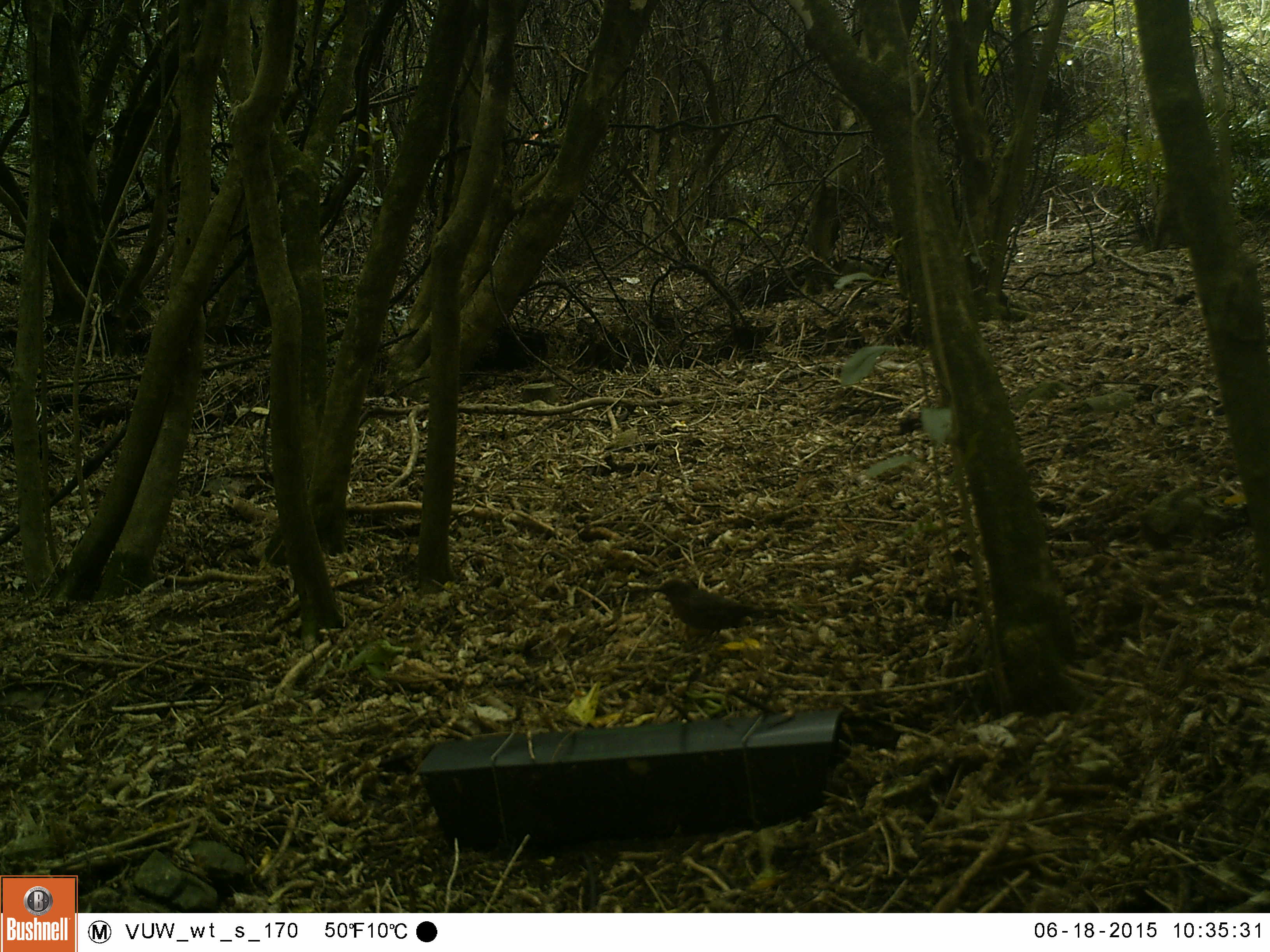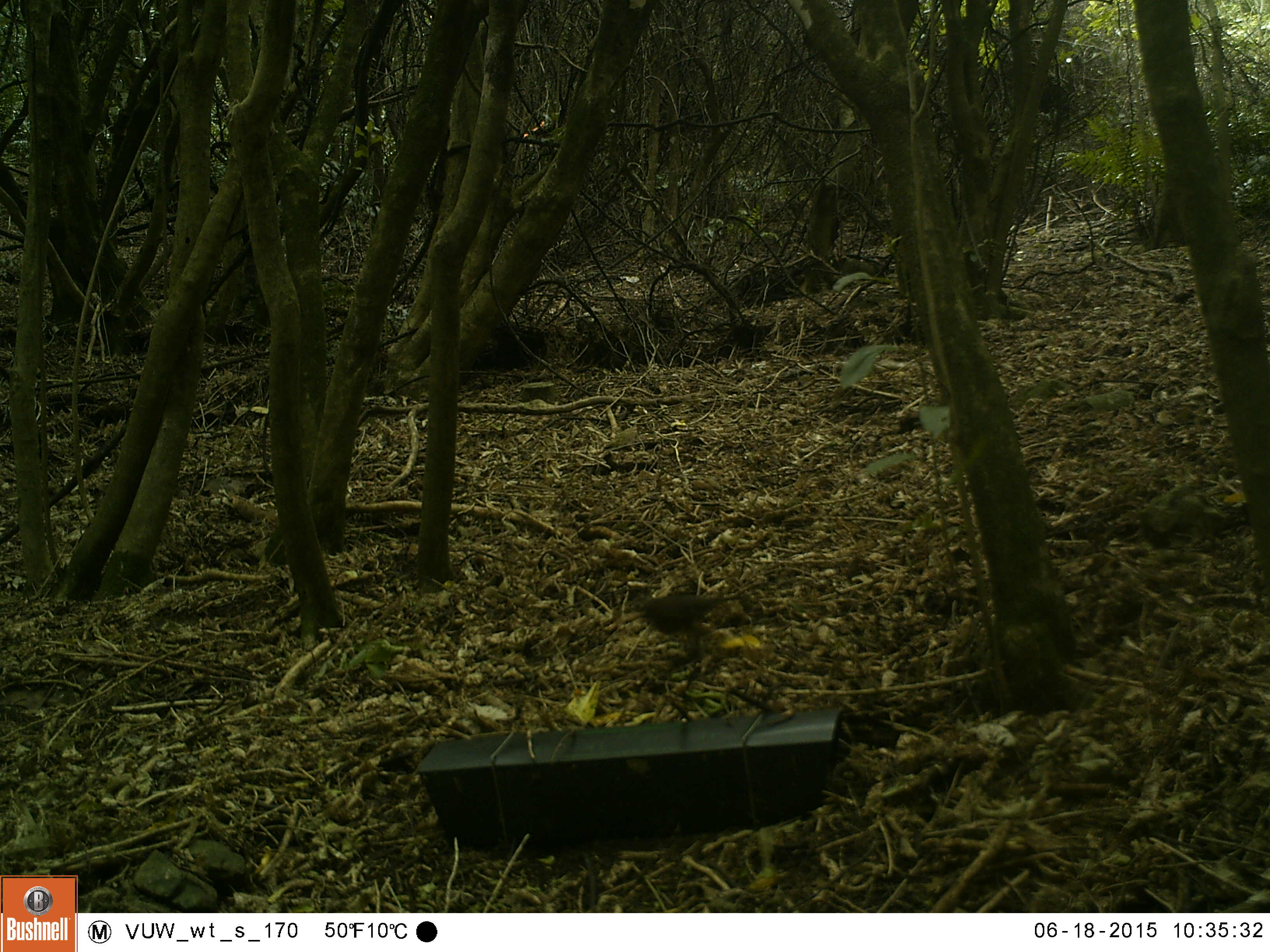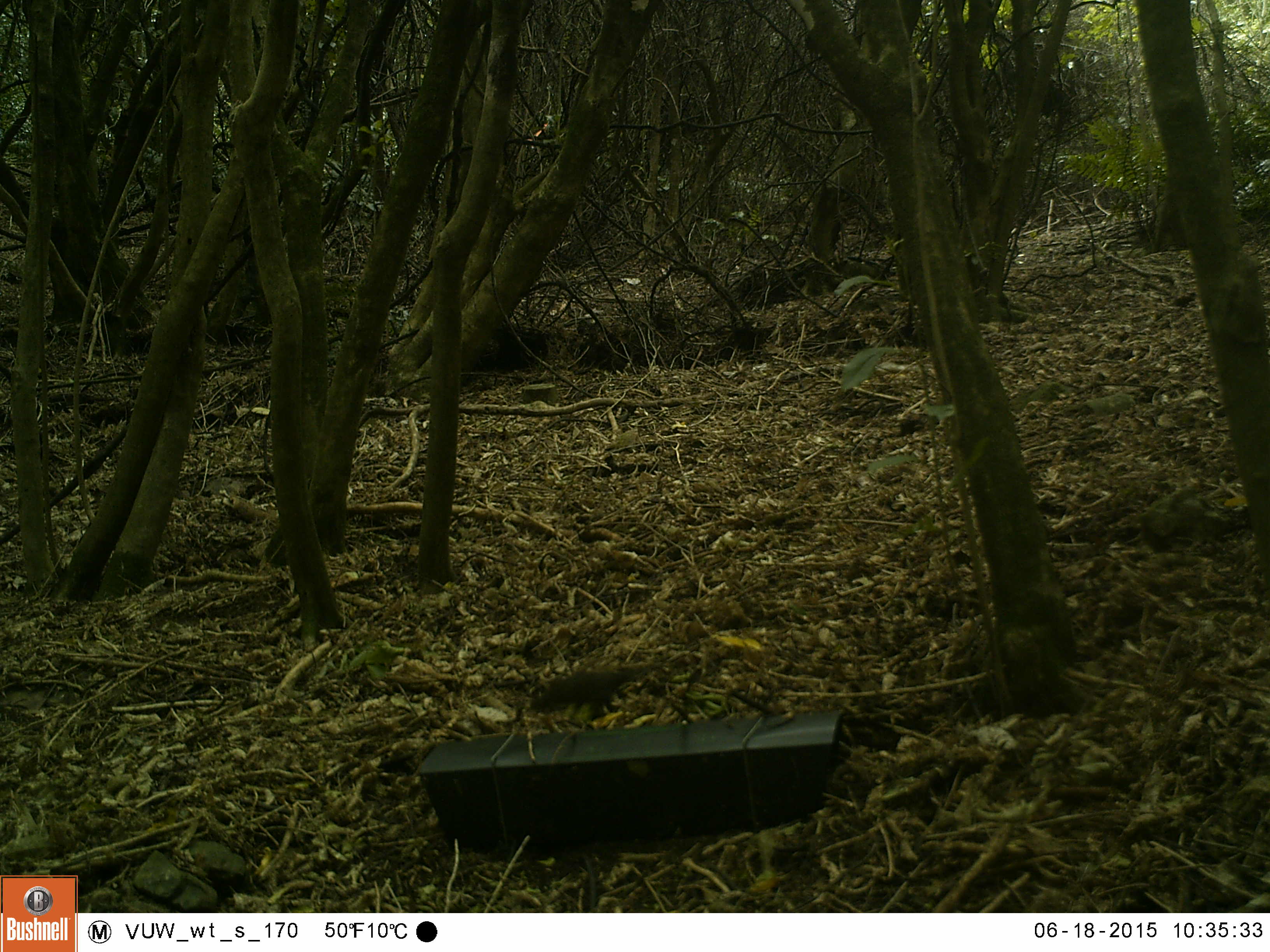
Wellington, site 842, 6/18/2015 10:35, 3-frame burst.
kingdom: Animalia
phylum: Chordata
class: Aves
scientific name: Aves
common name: bird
Bird (Aves).